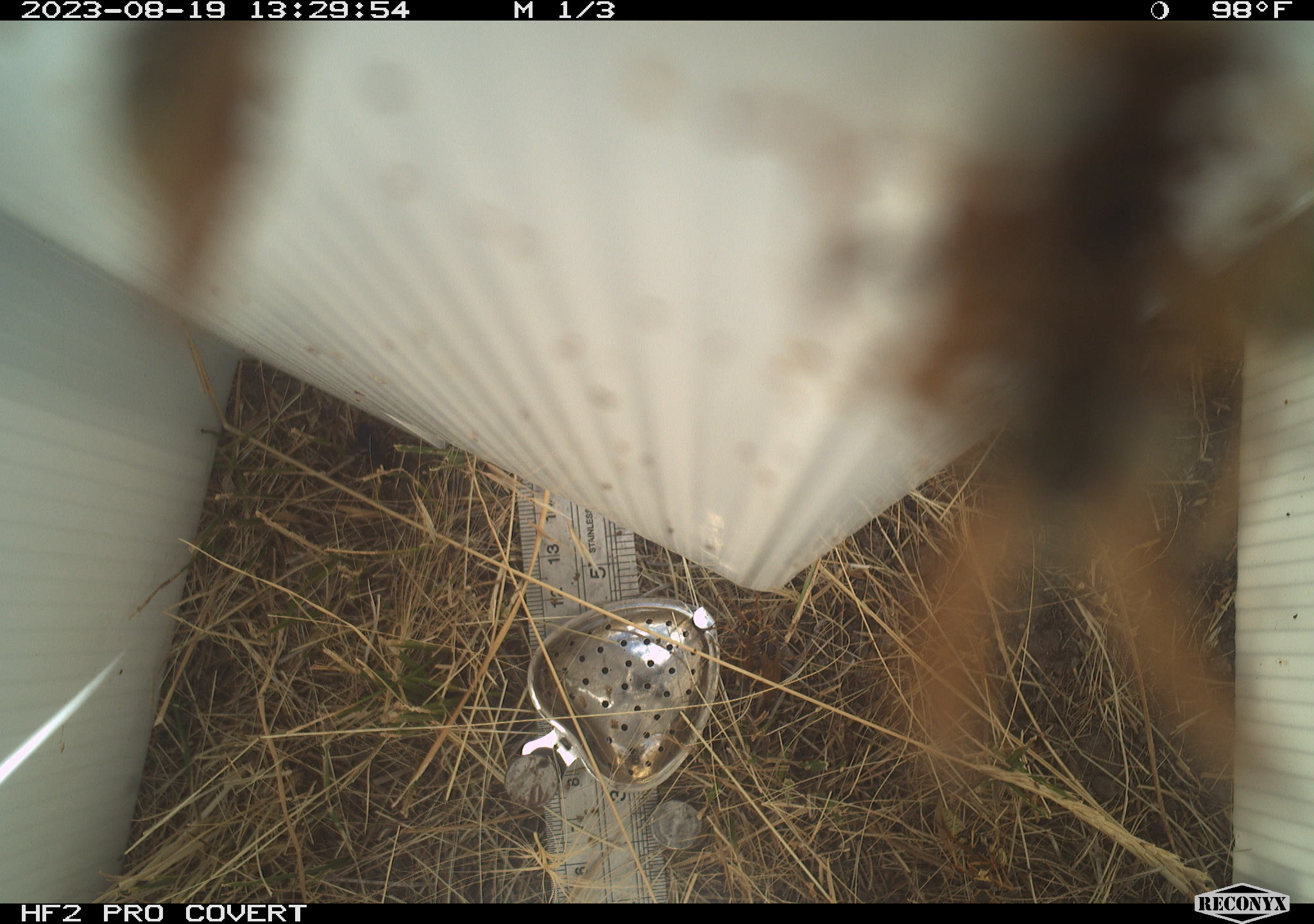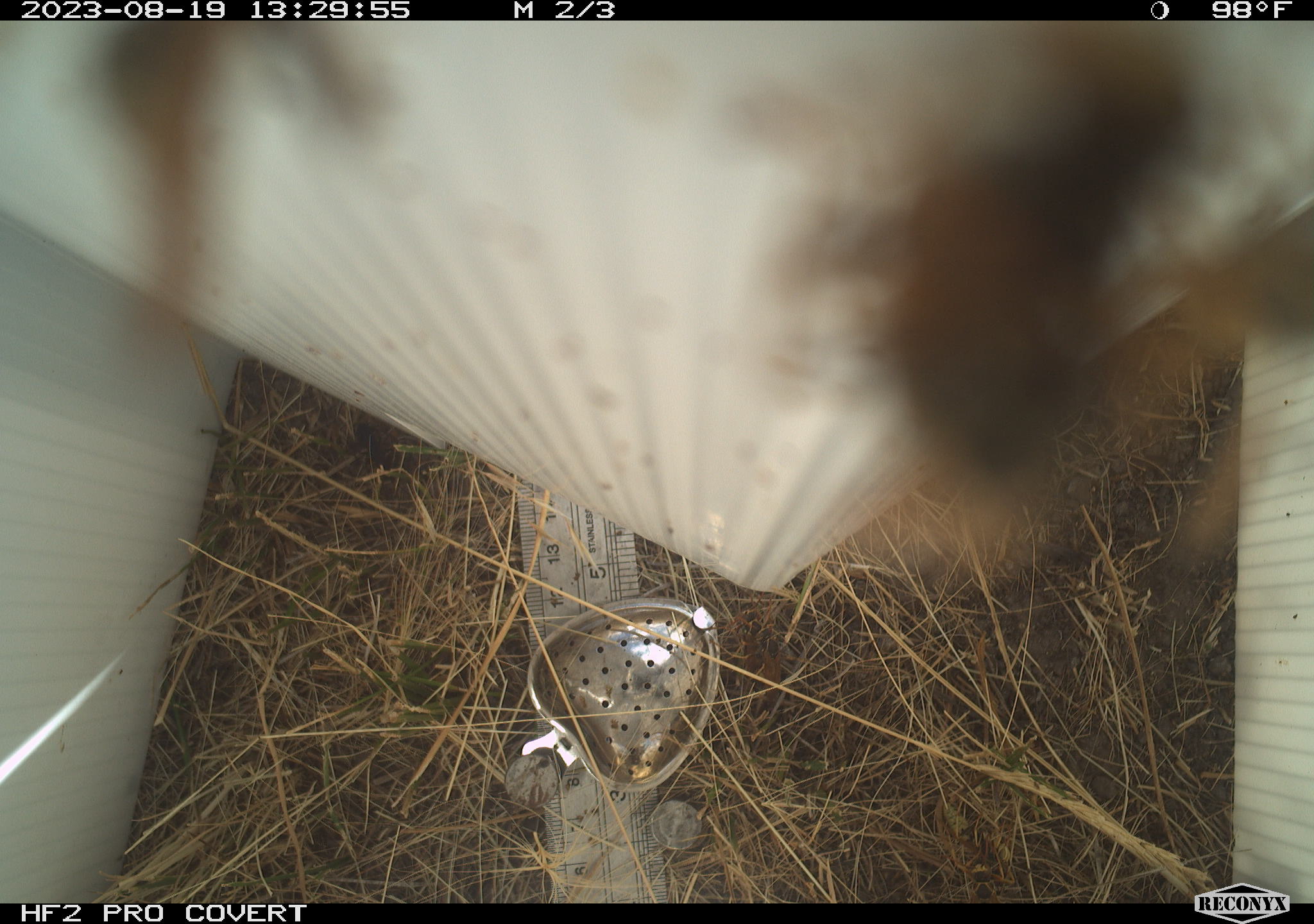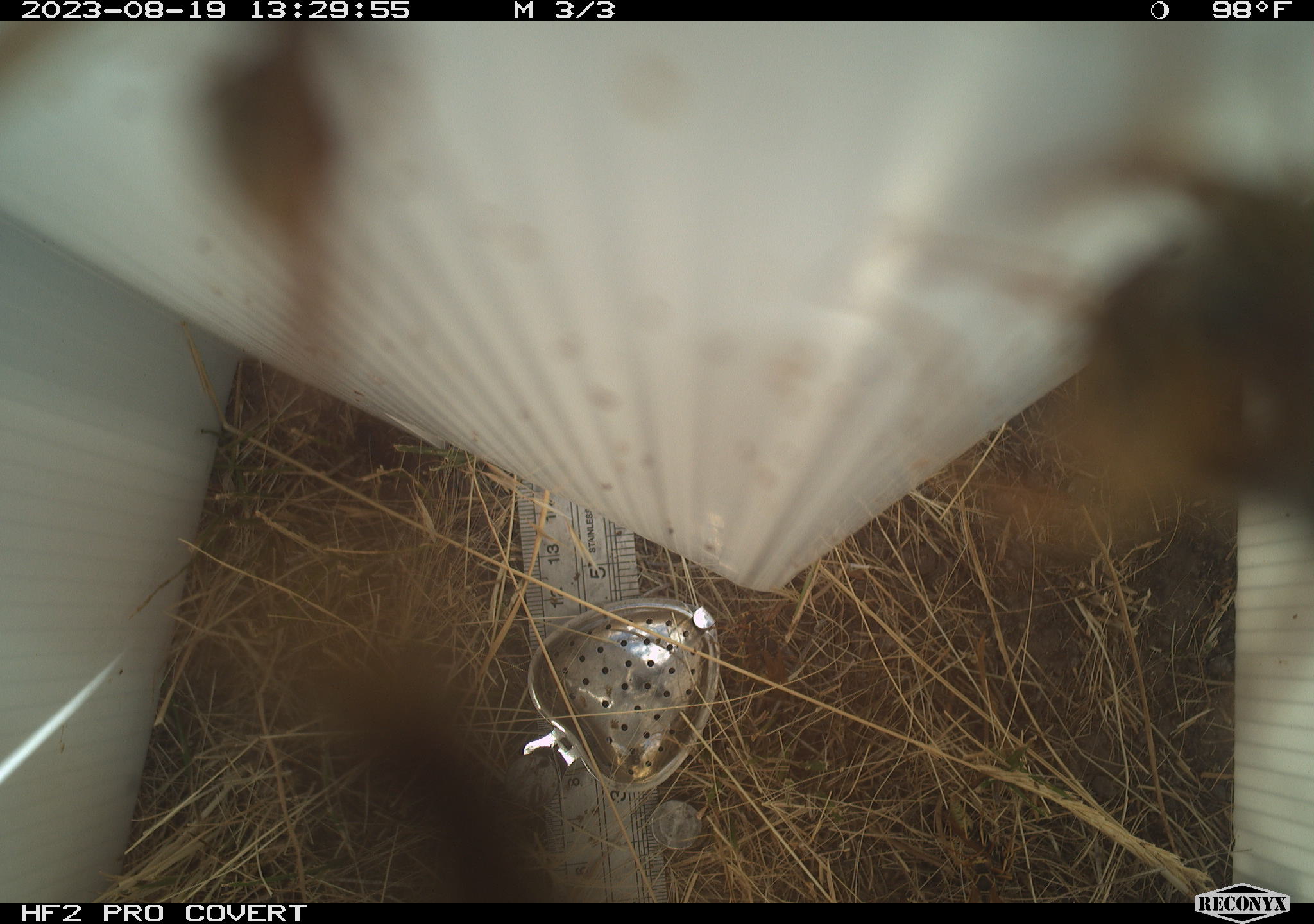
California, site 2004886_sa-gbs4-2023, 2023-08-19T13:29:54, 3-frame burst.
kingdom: Animalia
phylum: Arthropoda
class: Insecta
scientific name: Insecta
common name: insect